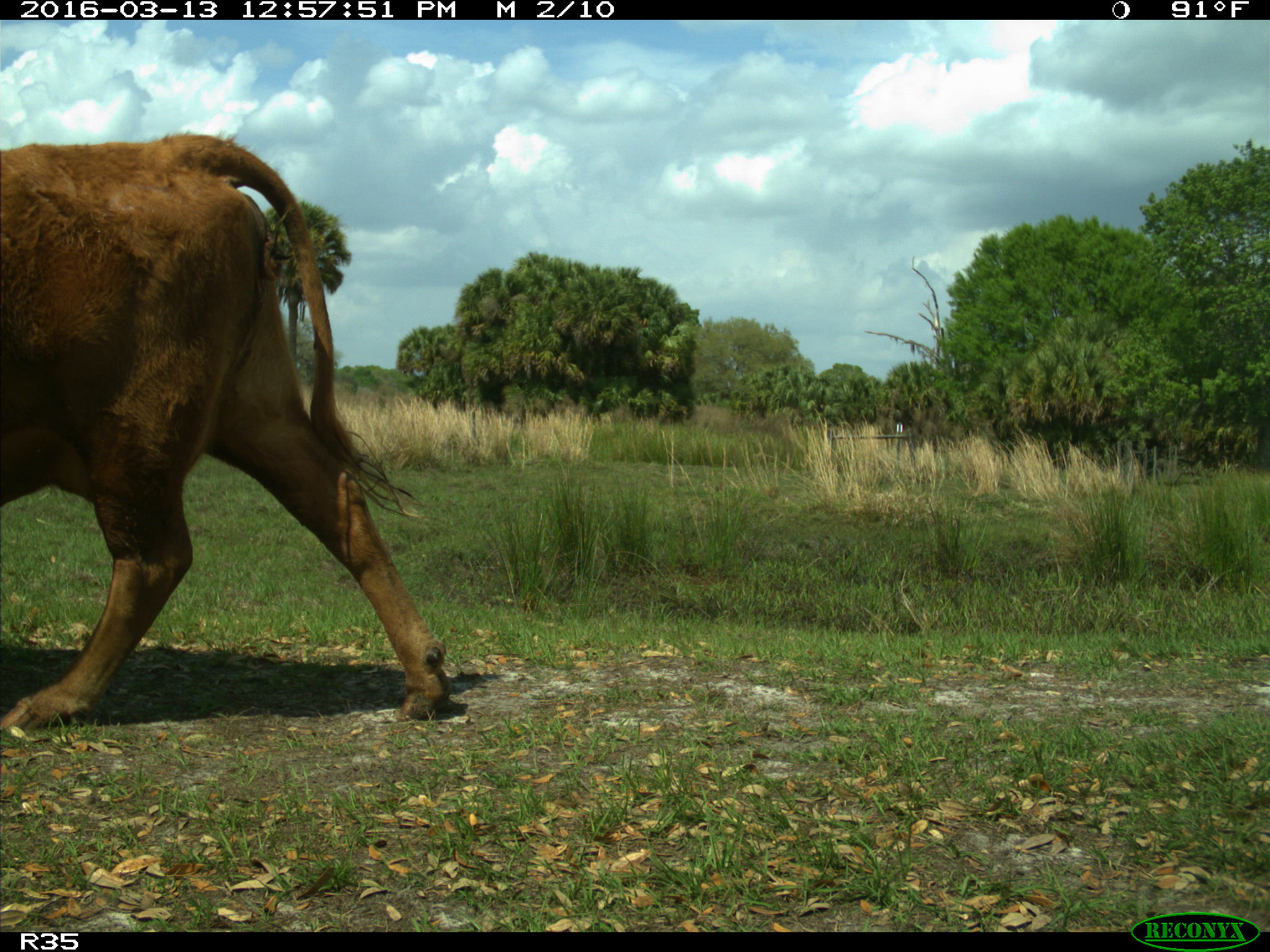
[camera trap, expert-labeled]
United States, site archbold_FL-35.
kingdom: Animalia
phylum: Chordata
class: Mammalia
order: Artiodactyla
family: Bovidae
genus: Bos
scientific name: Bos taurus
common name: domestic cow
Bos taurus (domestic cow).